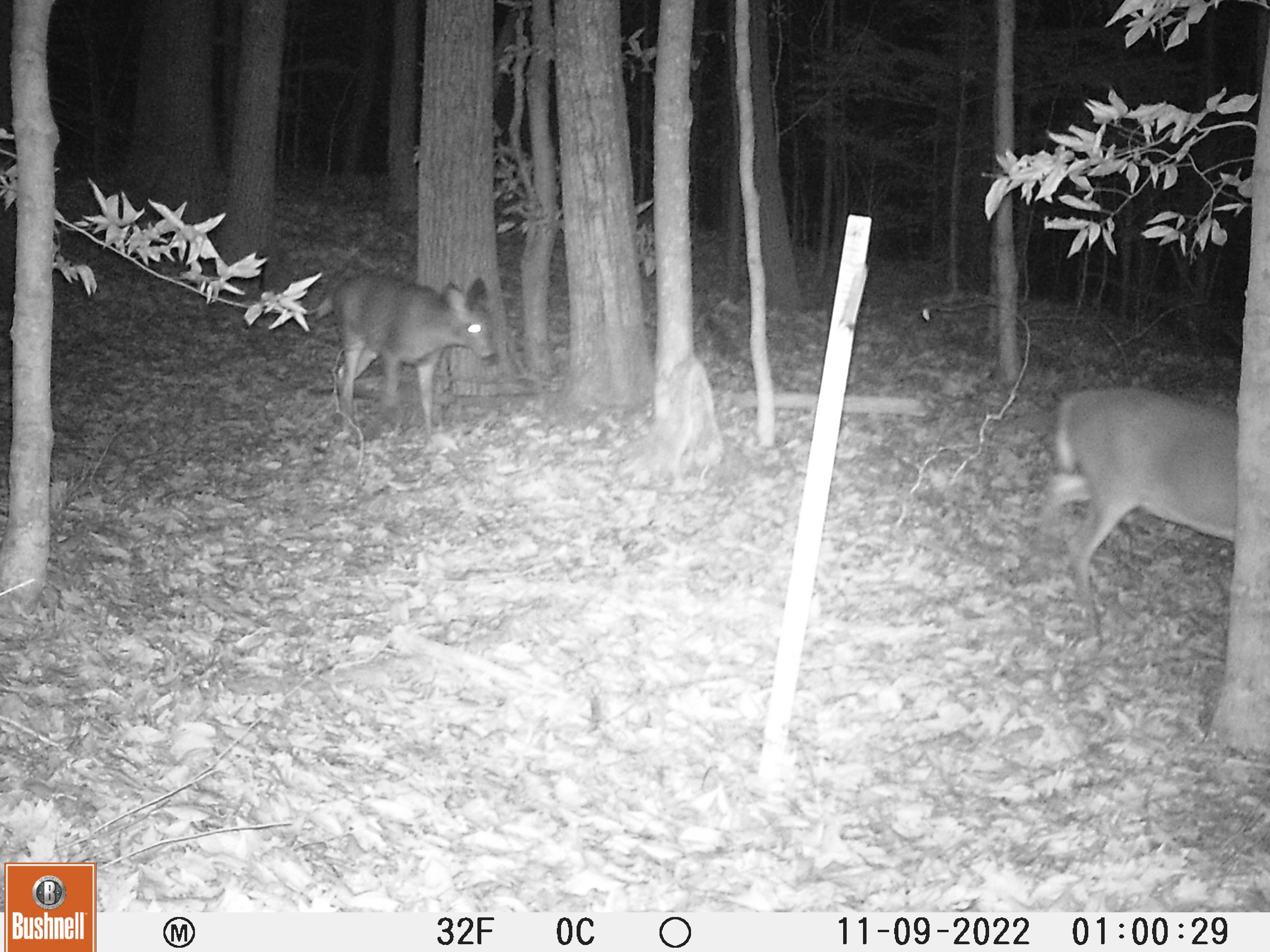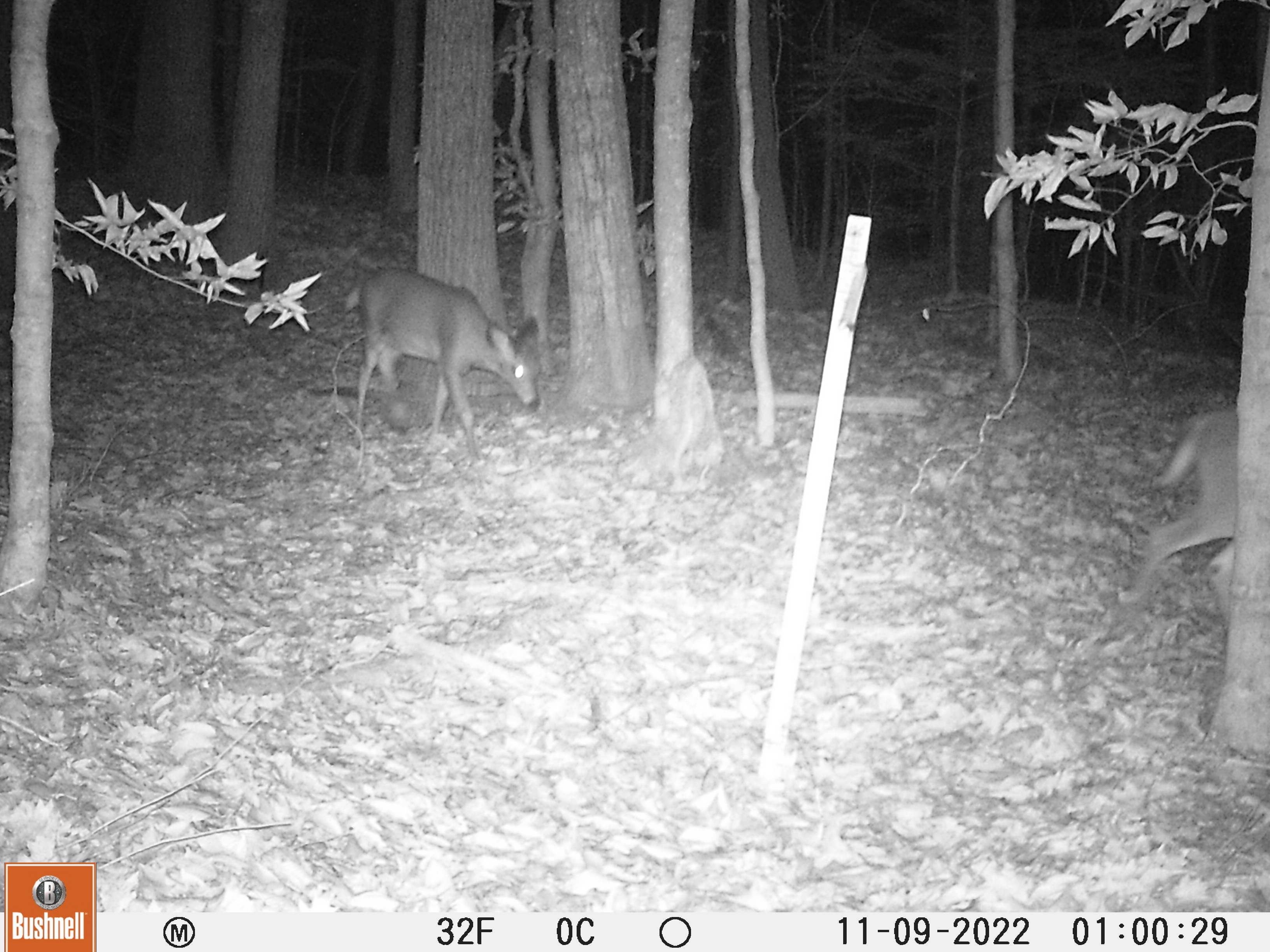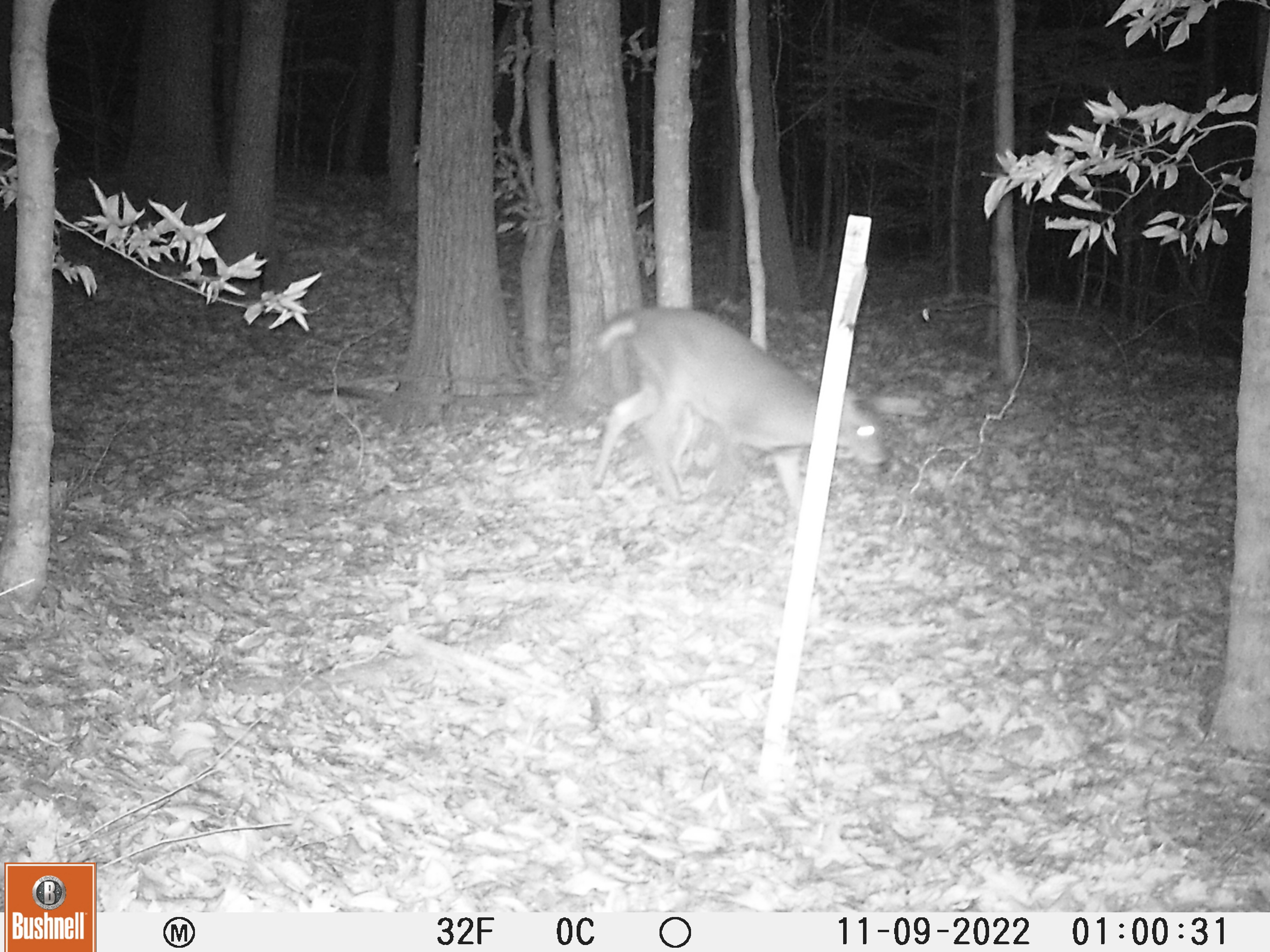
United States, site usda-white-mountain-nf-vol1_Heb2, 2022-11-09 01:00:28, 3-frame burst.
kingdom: Animalia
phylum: Chordata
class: Mammalia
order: Artiodactyla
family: Cervidae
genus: Odocoileus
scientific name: Odocoileus virginianus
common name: white-tailed deer